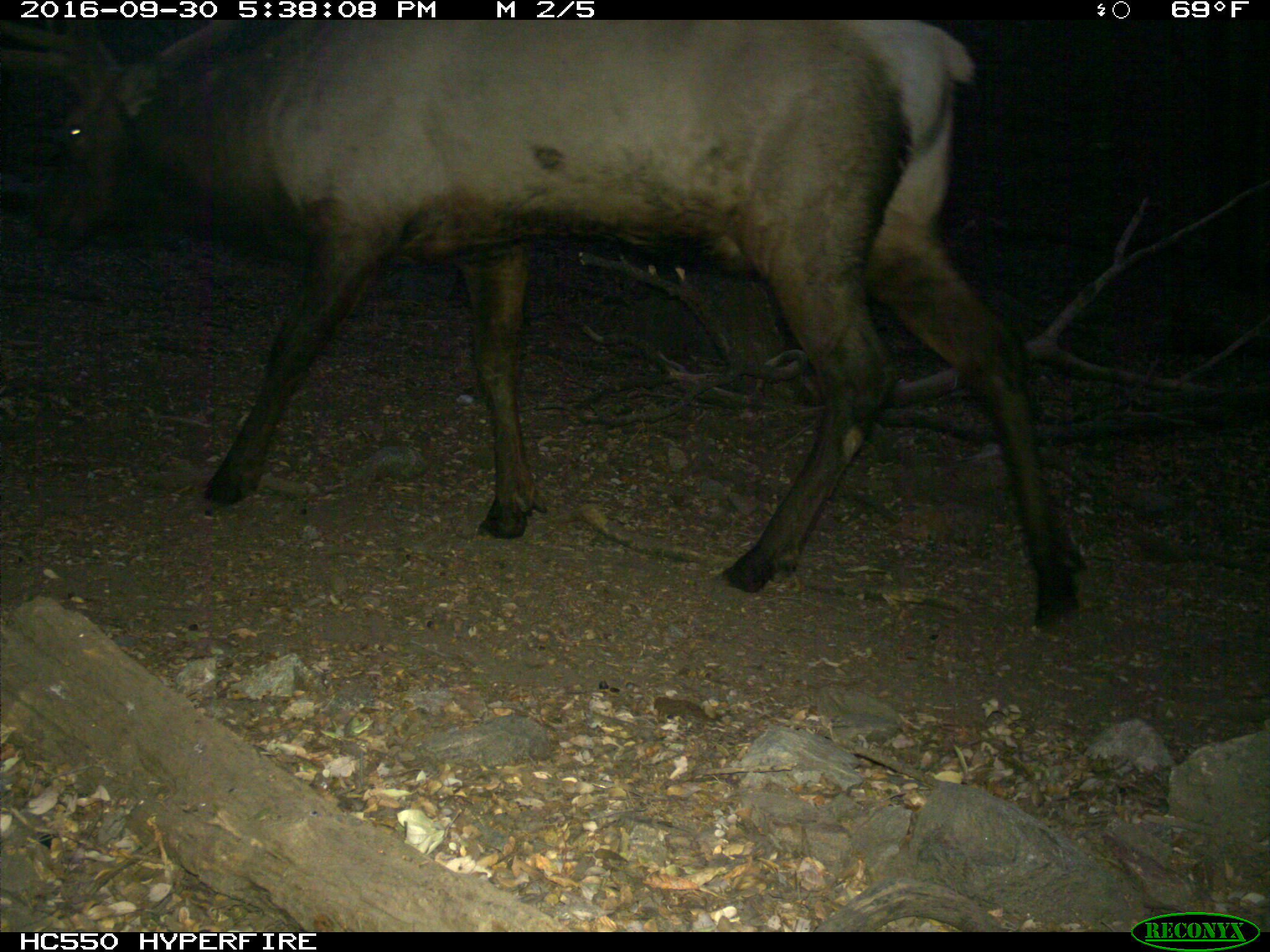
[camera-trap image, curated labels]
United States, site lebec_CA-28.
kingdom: Animalia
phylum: Chordata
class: Mammalia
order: Artiodactyla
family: Cervidae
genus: Cervus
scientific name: Cervus canadensis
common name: elk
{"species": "Cervus canadensis (elk)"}